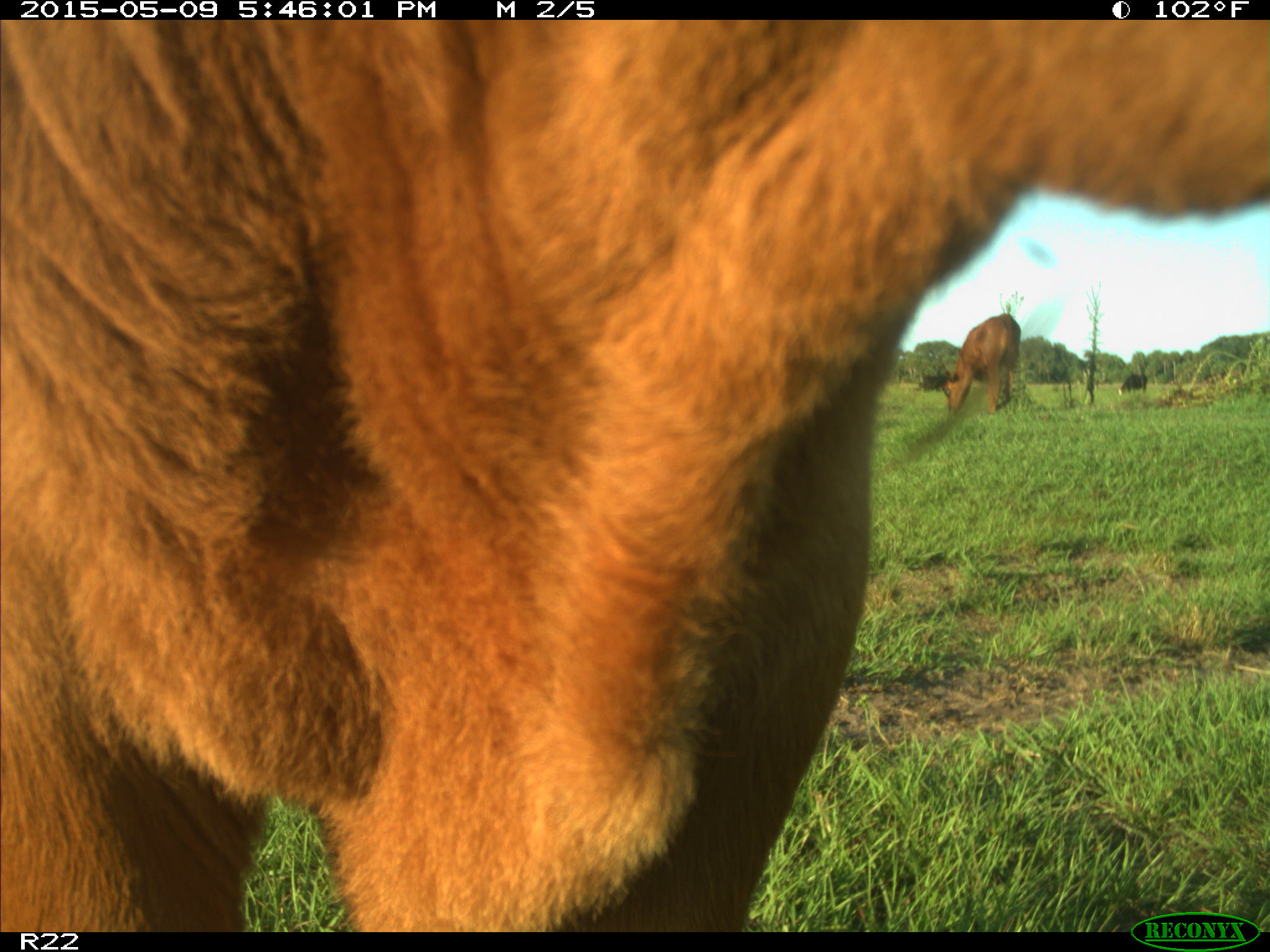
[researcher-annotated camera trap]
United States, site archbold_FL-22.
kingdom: Animalia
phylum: Chordata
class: Mammalia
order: Artiodactyla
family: Bovidae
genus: Bos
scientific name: Bos taurus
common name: domestic cow